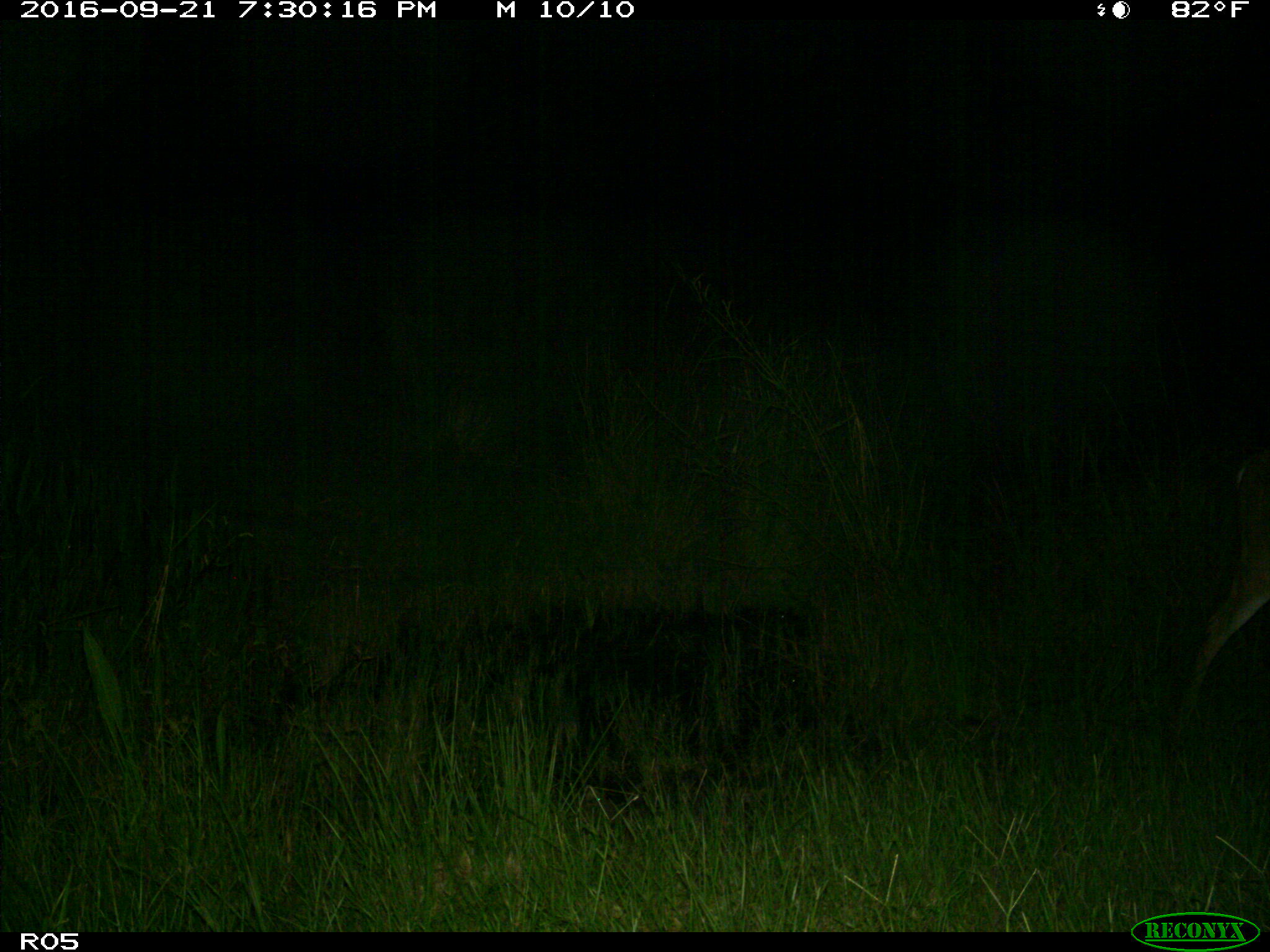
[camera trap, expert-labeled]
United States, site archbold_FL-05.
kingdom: Animalia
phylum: Chordata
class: Mammalia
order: Artiodactyla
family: Cervidae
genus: Odocoileus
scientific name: Odocoileus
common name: deer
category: unidentified deer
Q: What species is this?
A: Unidentified deer (deer) (Odocoileus).